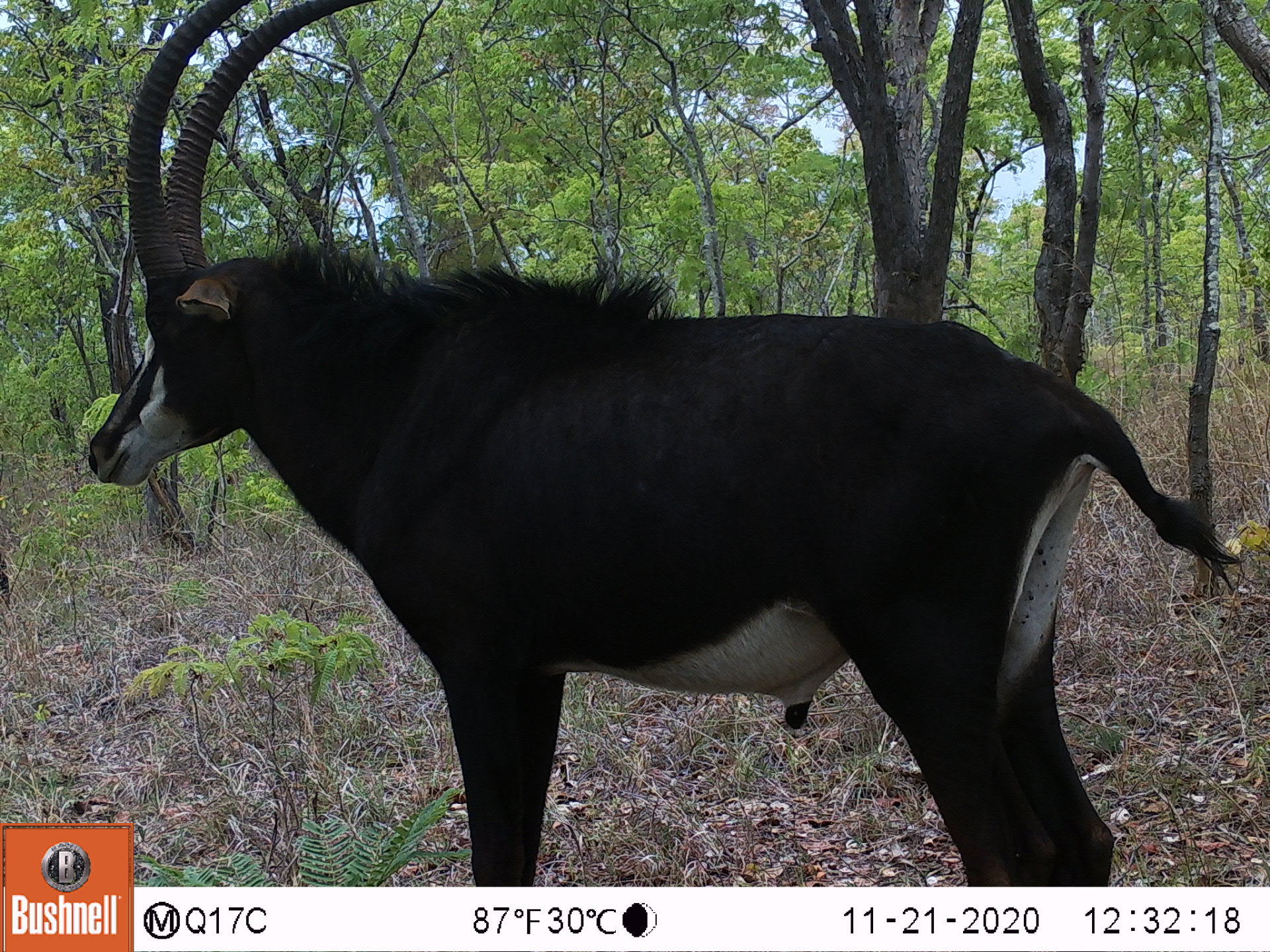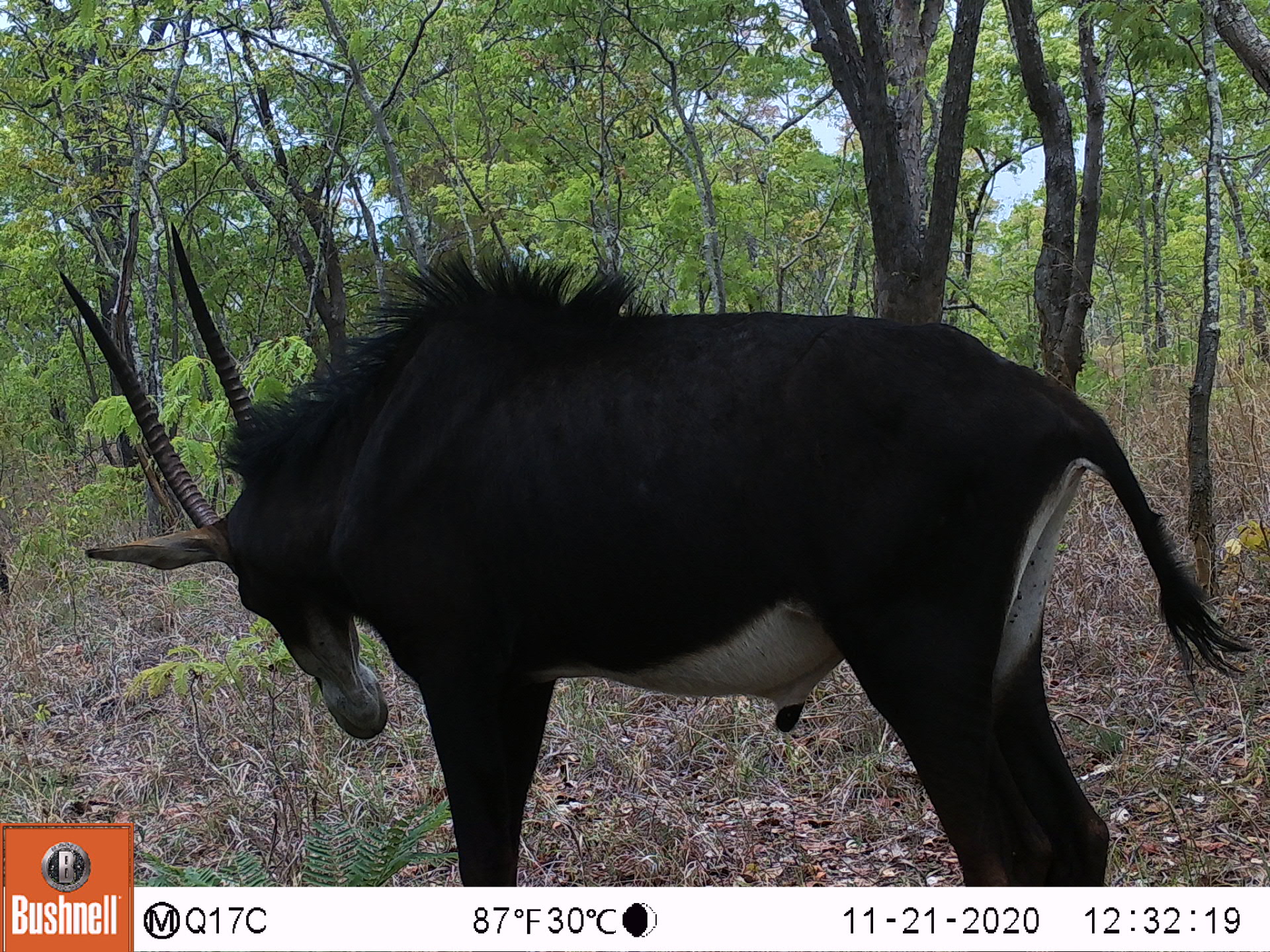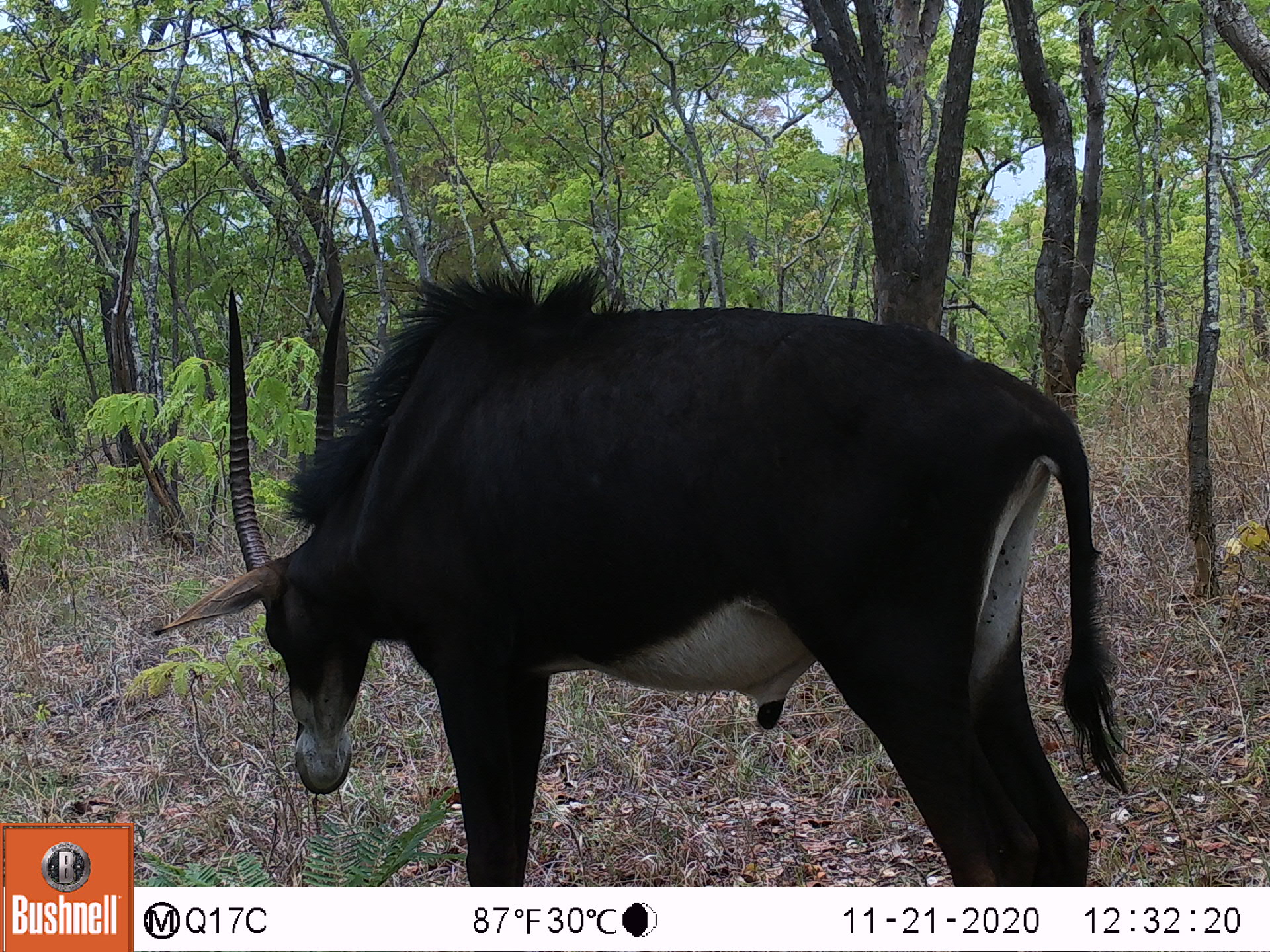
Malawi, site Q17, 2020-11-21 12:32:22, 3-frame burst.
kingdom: Animalia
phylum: Chordata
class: Mammalia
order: Artiodactyla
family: Bovidae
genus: Hippotragus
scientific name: Hippotragus niger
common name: sable antelope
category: sable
Sable (sable antelope) (Hippotragus niger), count 1.